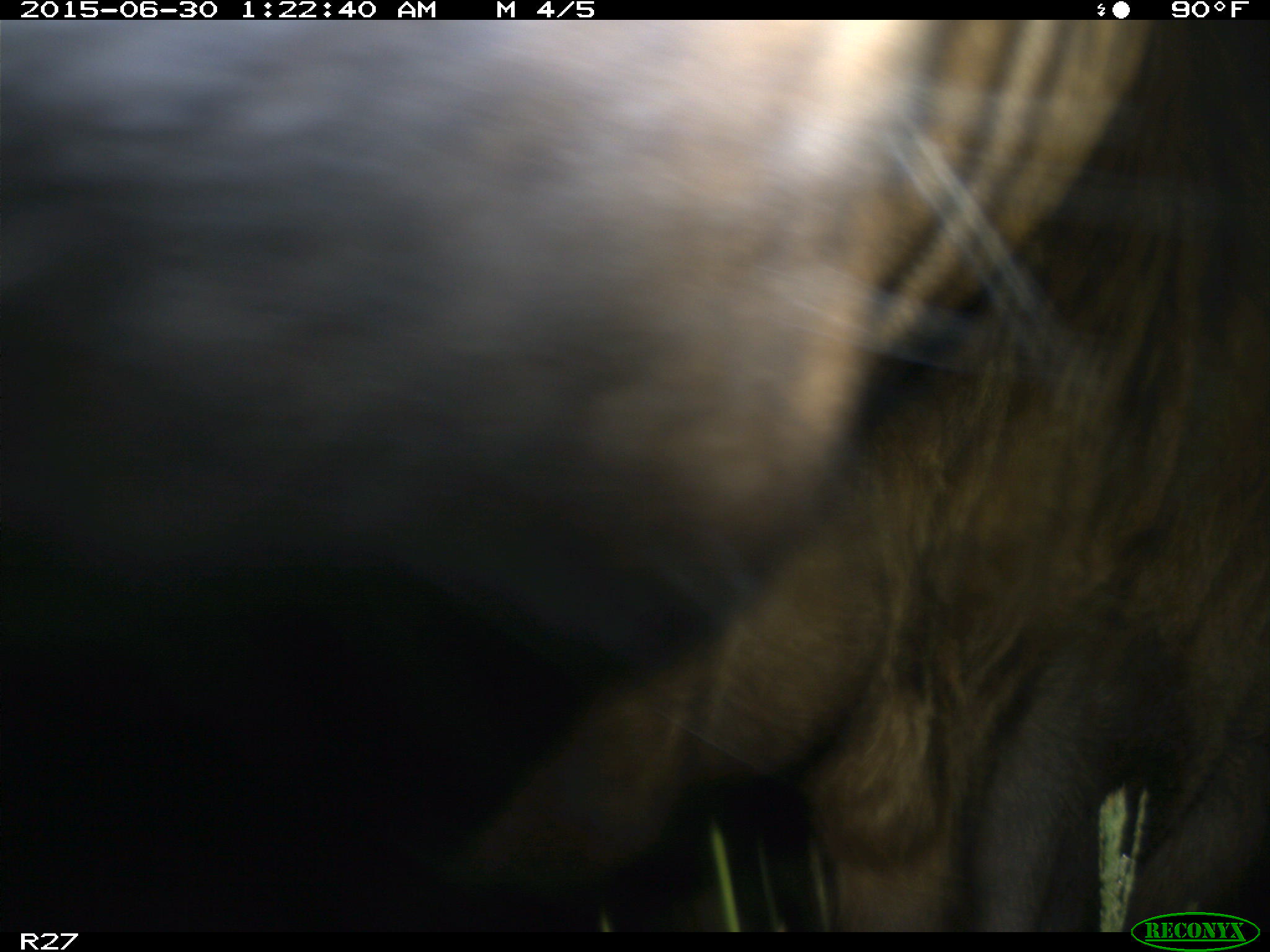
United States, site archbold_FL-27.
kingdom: Animalia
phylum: Chordata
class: Mammalia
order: Artiodactyla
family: Bovidae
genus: Bos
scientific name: Bos taurus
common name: domestic cow